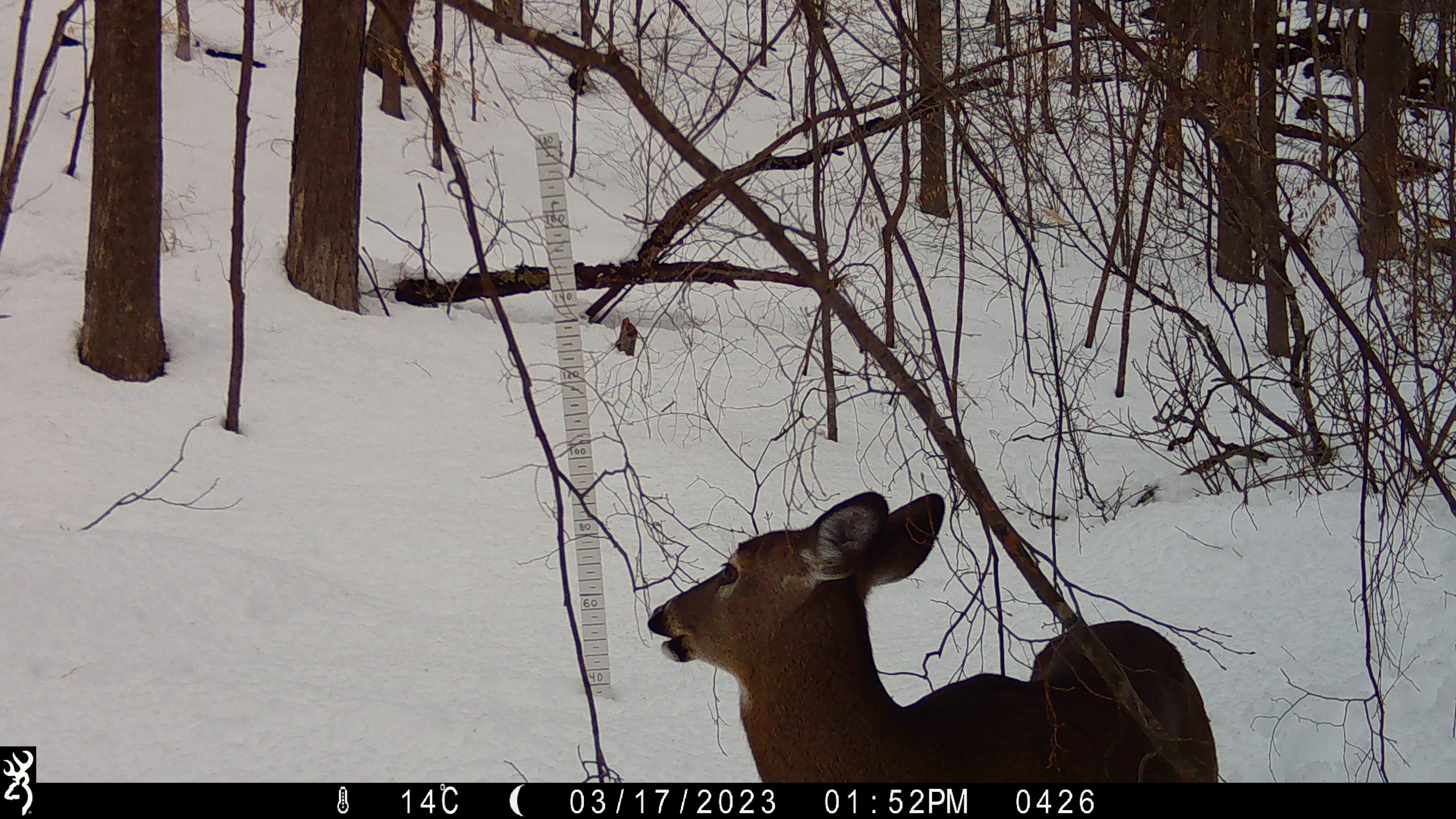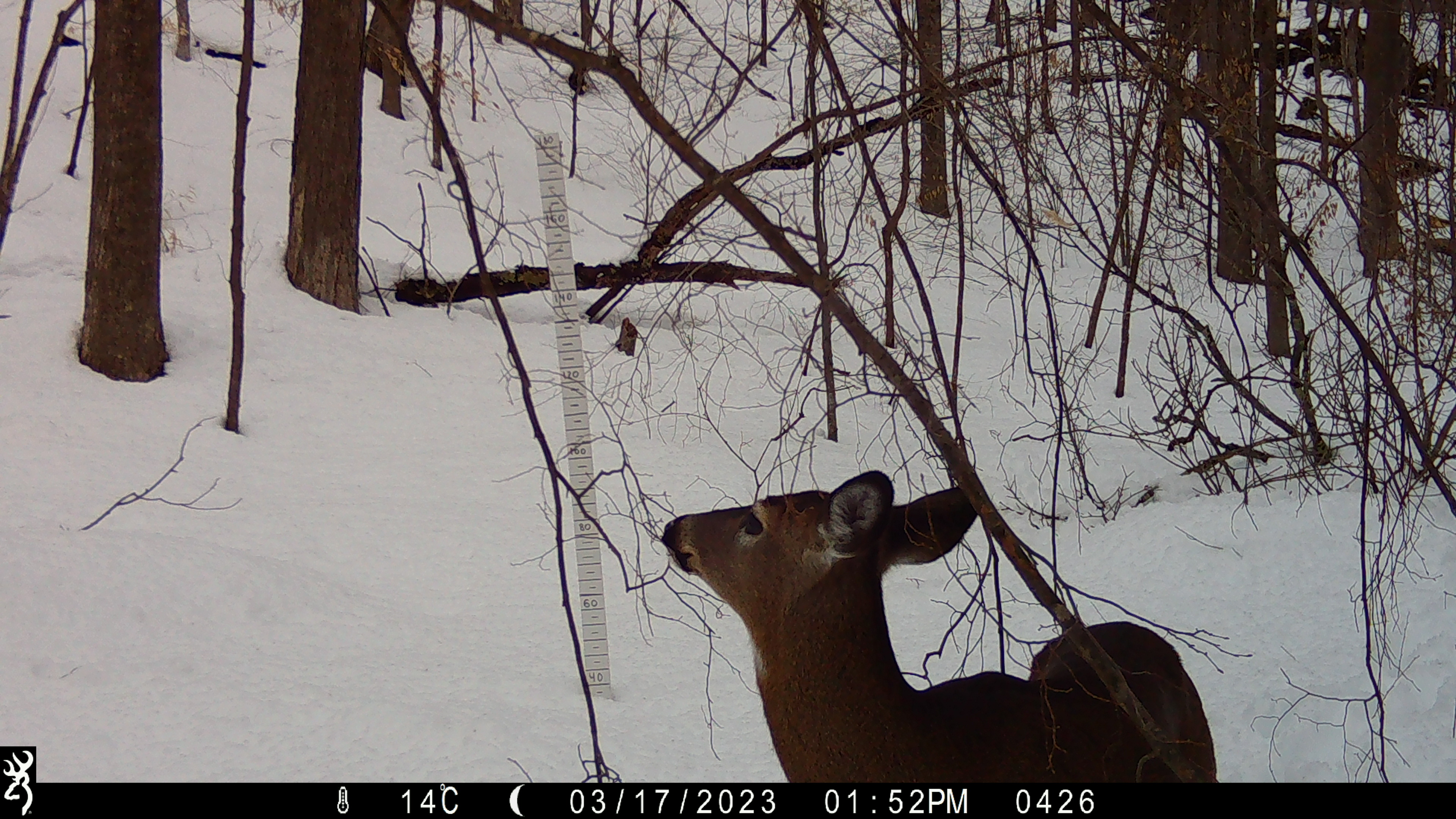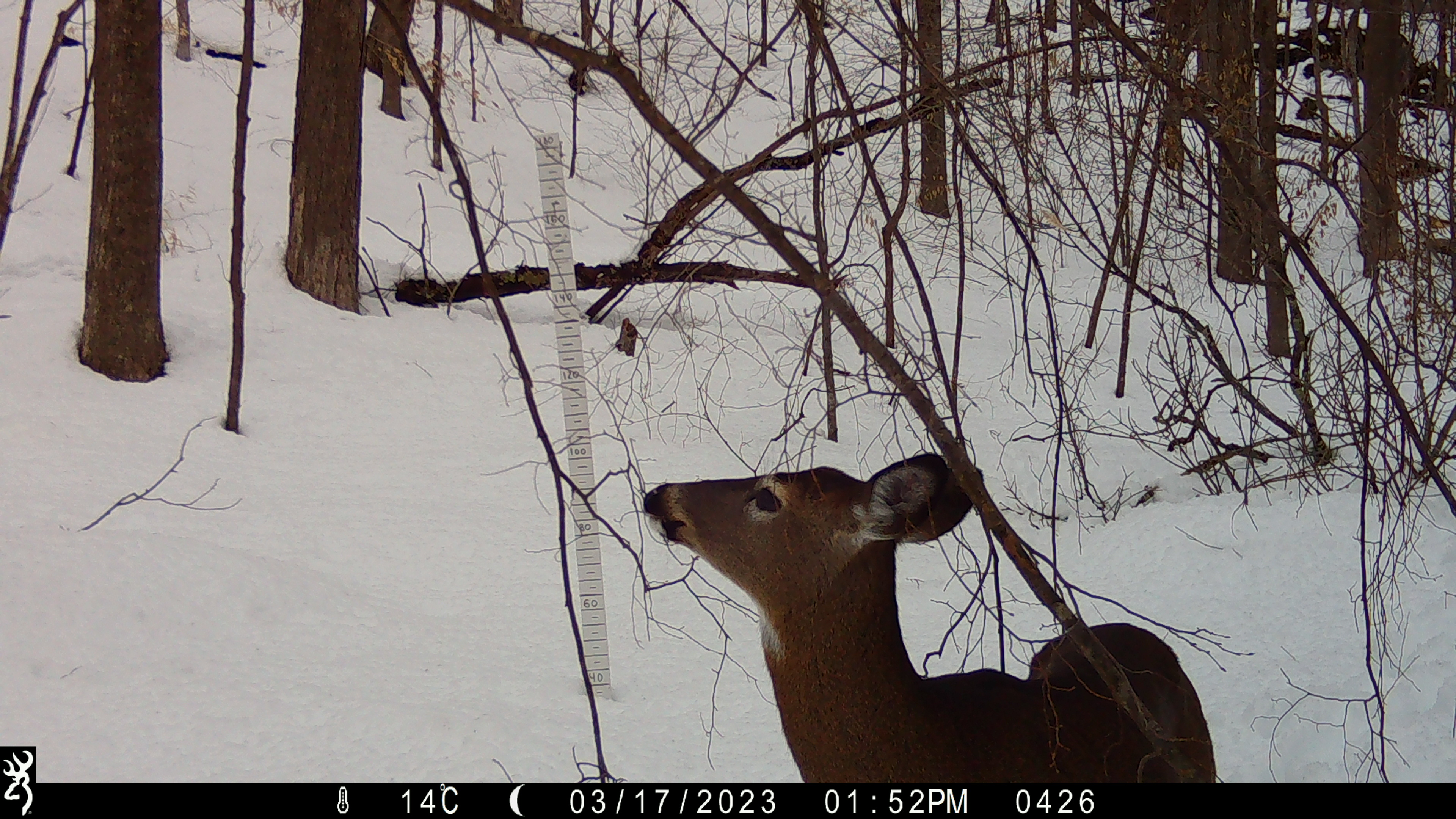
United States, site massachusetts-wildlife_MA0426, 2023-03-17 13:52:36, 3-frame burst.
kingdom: Animalia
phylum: Chordata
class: Mammalia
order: Artiodactyla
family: Cervidae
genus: Odocoileus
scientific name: Odocoileus virginianus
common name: white-tailed deer